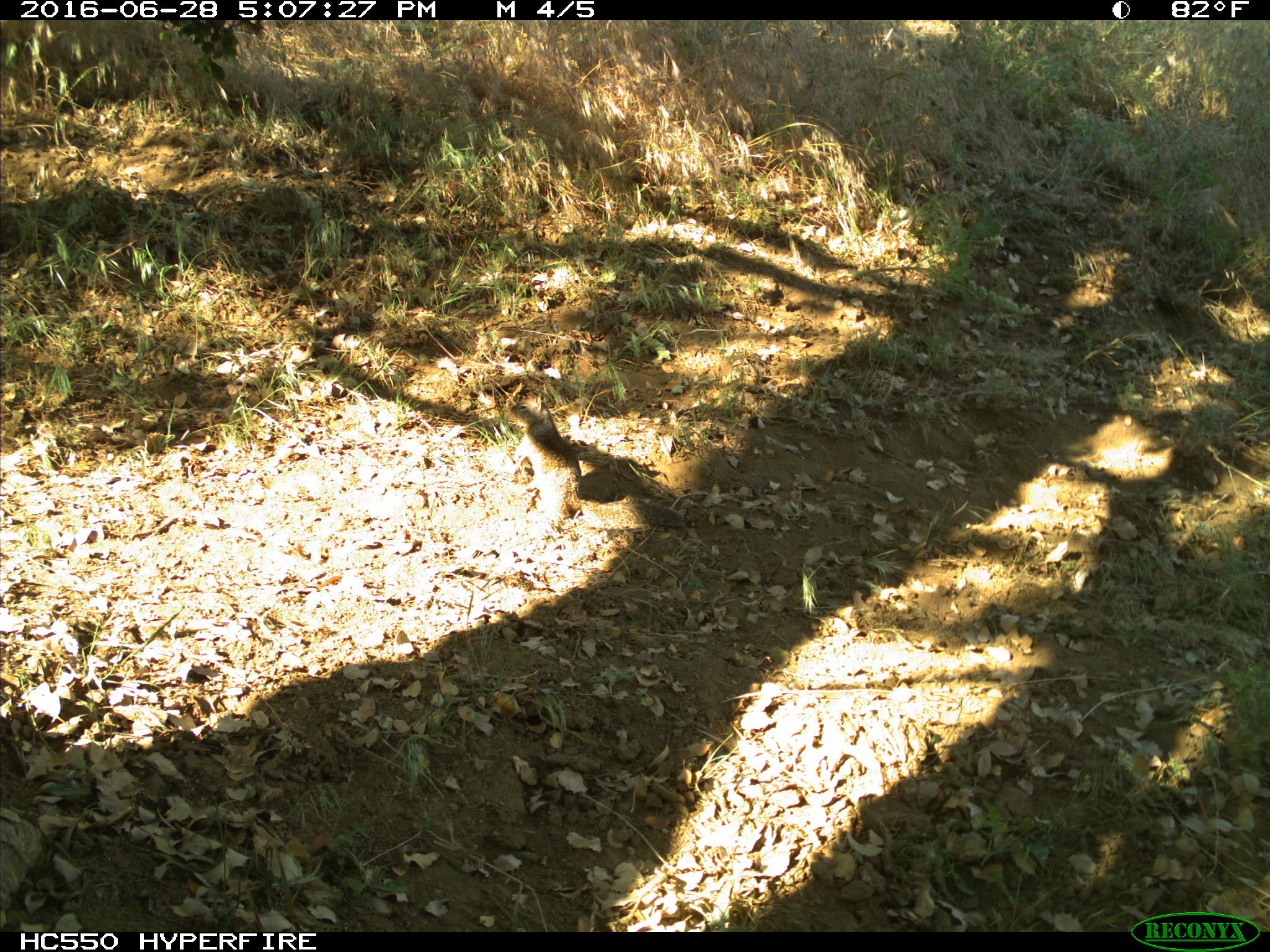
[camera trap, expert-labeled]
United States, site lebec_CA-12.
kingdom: Animalia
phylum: Chordata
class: Mammalia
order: Rodentia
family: Sciuridae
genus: Otospermophilus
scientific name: Otospermophilus beecheyi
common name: california ground squirrel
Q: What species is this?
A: Otospermophilus beecheyi (california ground squirrel).